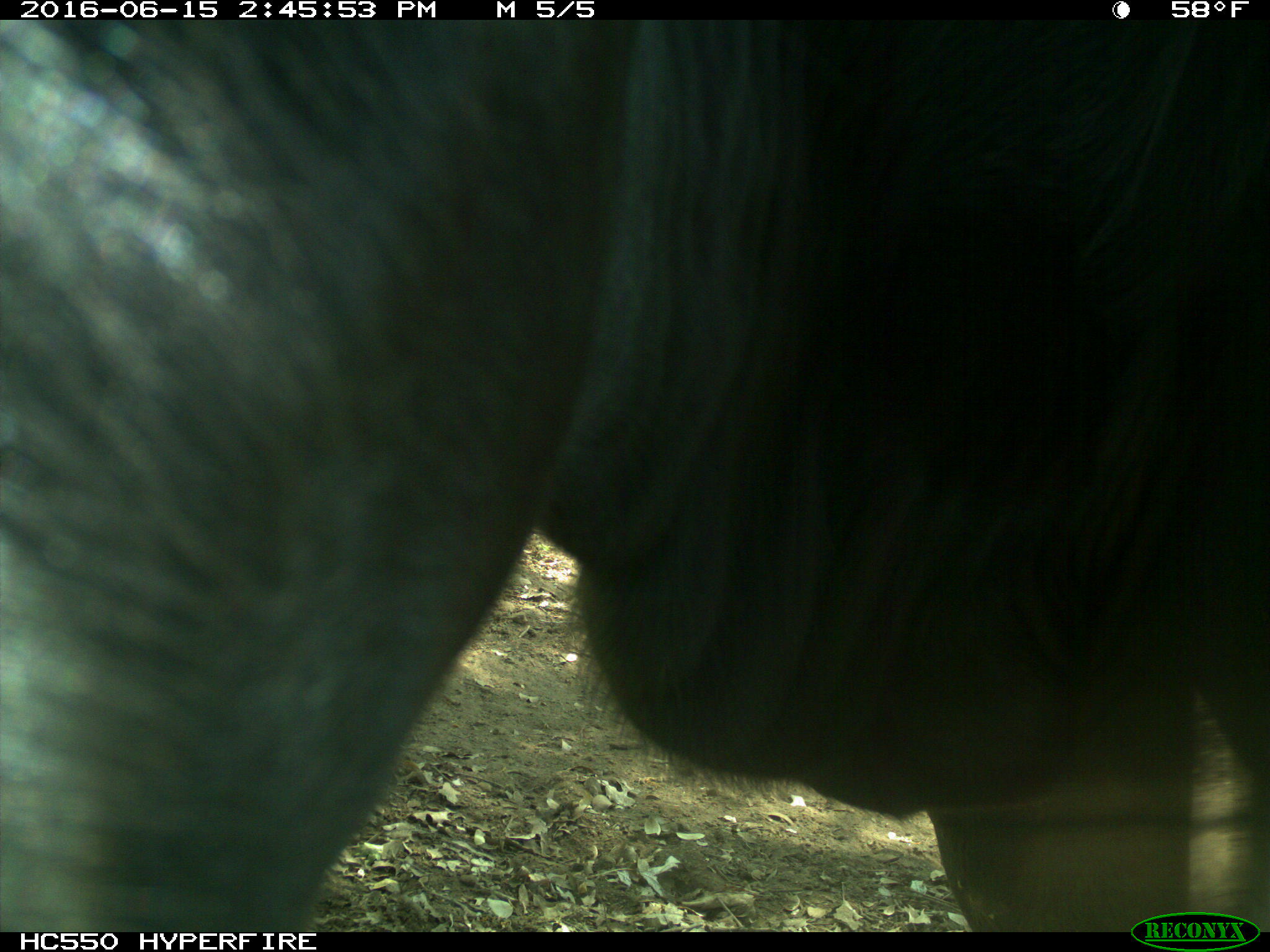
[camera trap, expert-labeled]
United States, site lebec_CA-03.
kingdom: Animalia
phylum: Chordata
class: Mammalia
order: Artiodactyla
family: Bovidae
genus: Bos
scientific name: Bos taurus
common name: domestic cow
Bos taurus (domestic cow).